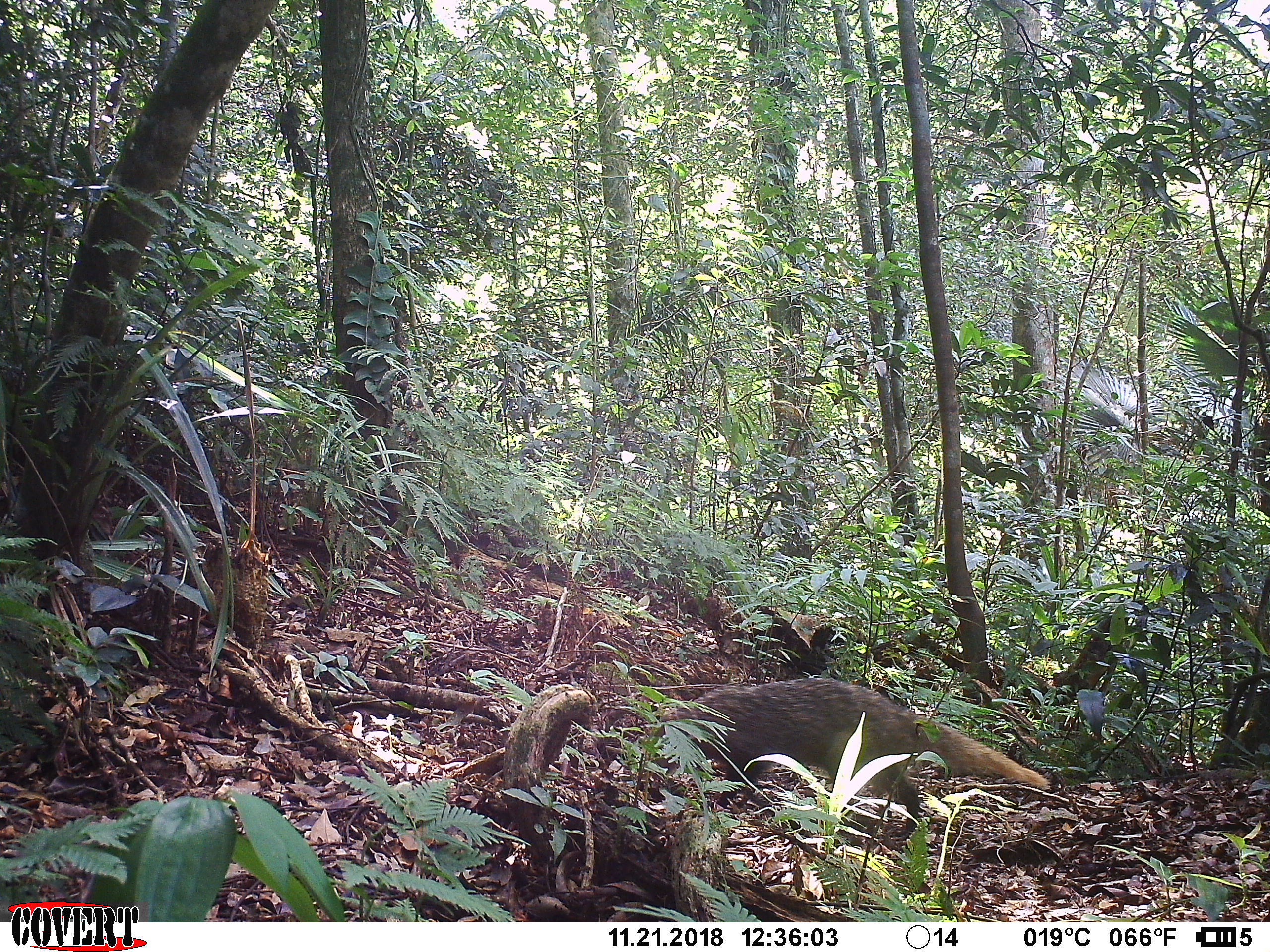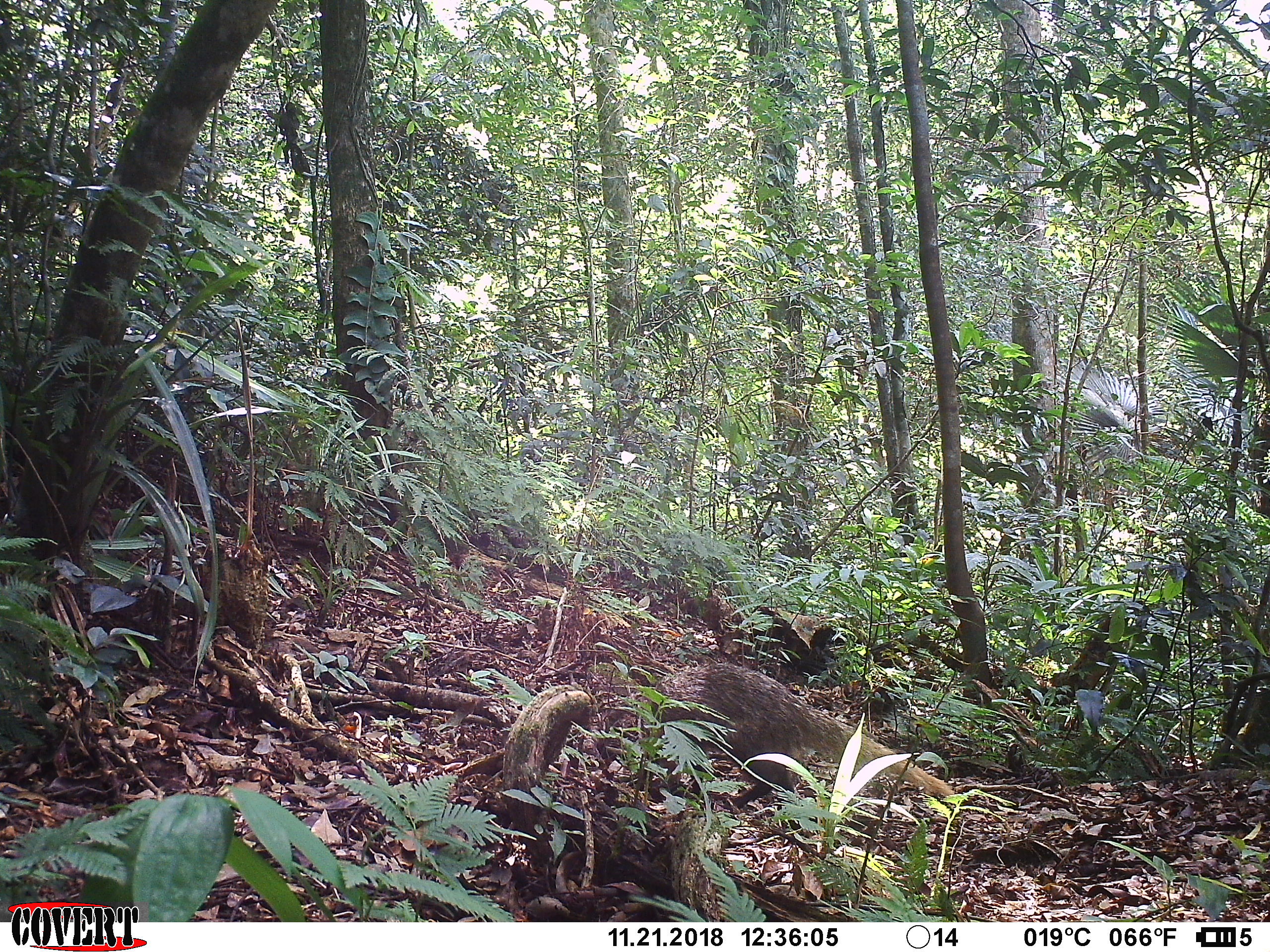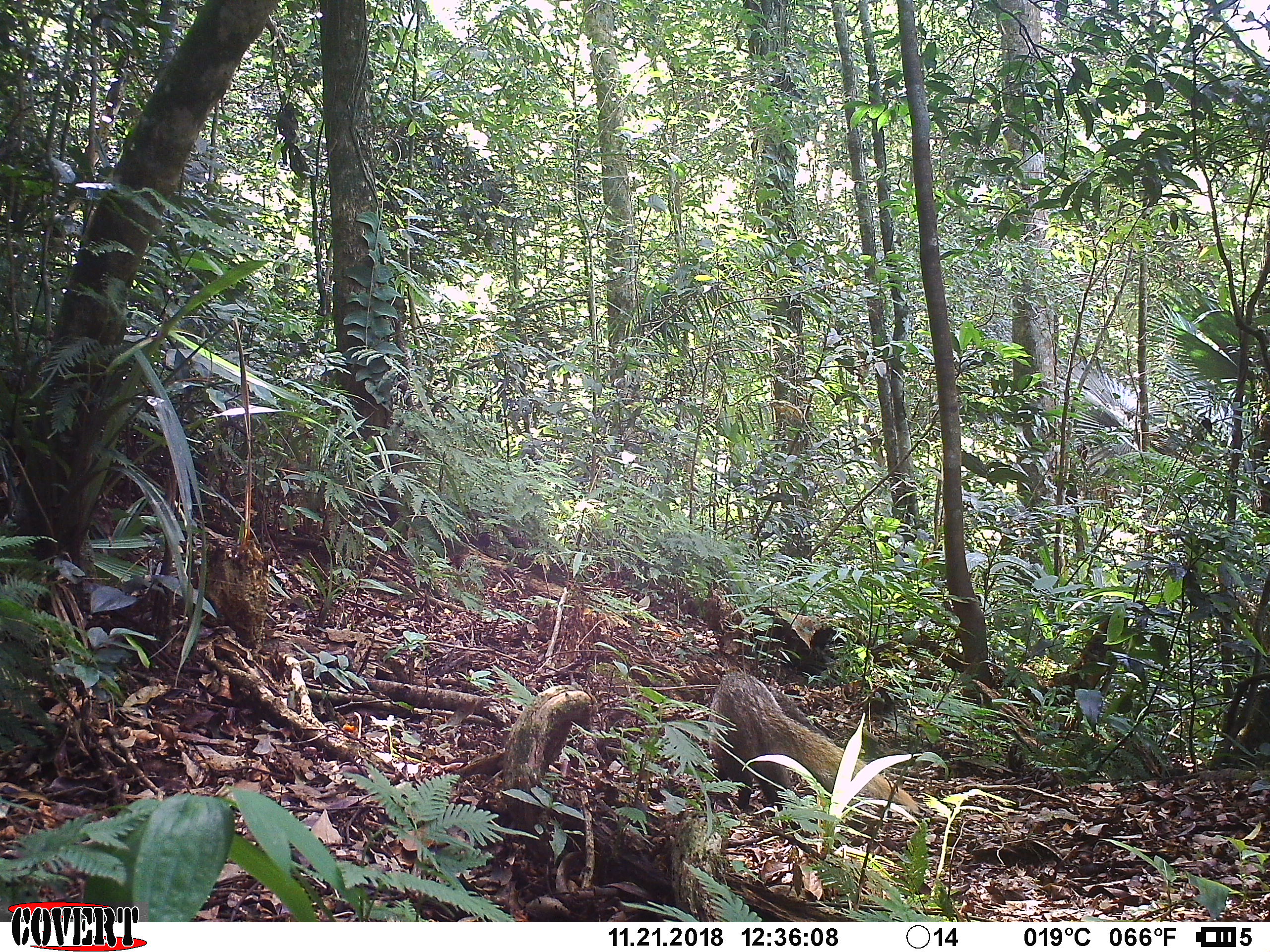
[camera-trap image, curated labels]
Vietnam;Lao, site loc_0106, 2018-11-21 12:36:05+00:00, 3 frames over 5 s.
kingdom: Animalia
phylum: Chordata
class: Mammalia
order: Carnivora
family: Herpestidae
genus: Urva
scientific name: Urva urva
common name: crab-eating mongoose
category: crab eating mongoose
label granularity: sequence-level